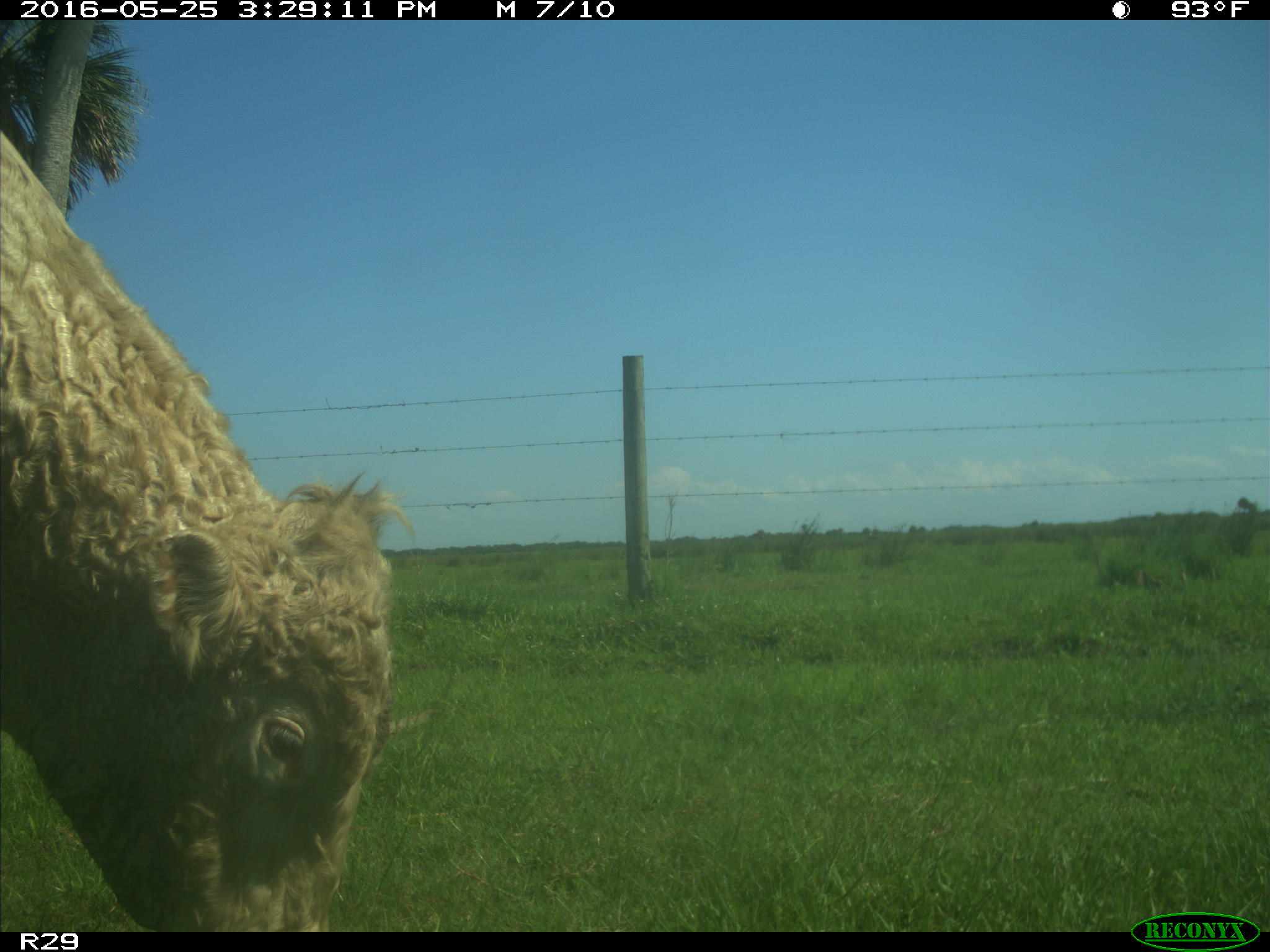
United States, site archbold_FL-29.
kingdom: Animalia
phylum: Chordata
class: Mammalia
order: Artiodactyla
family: Bovidae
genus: Bos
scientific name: Bos taurus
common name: domestic cow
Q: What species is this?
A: Bos taurus (domestic cow).